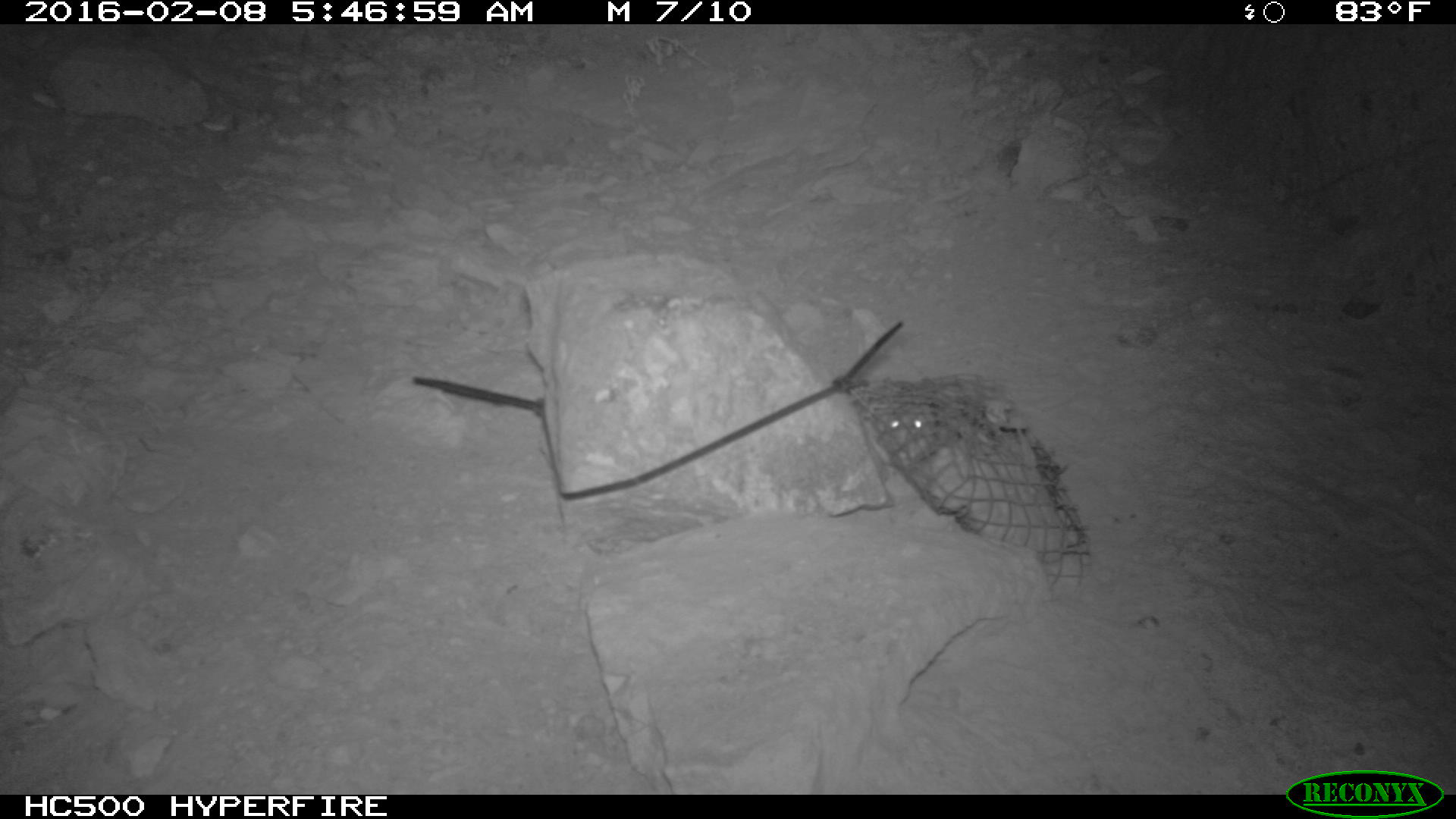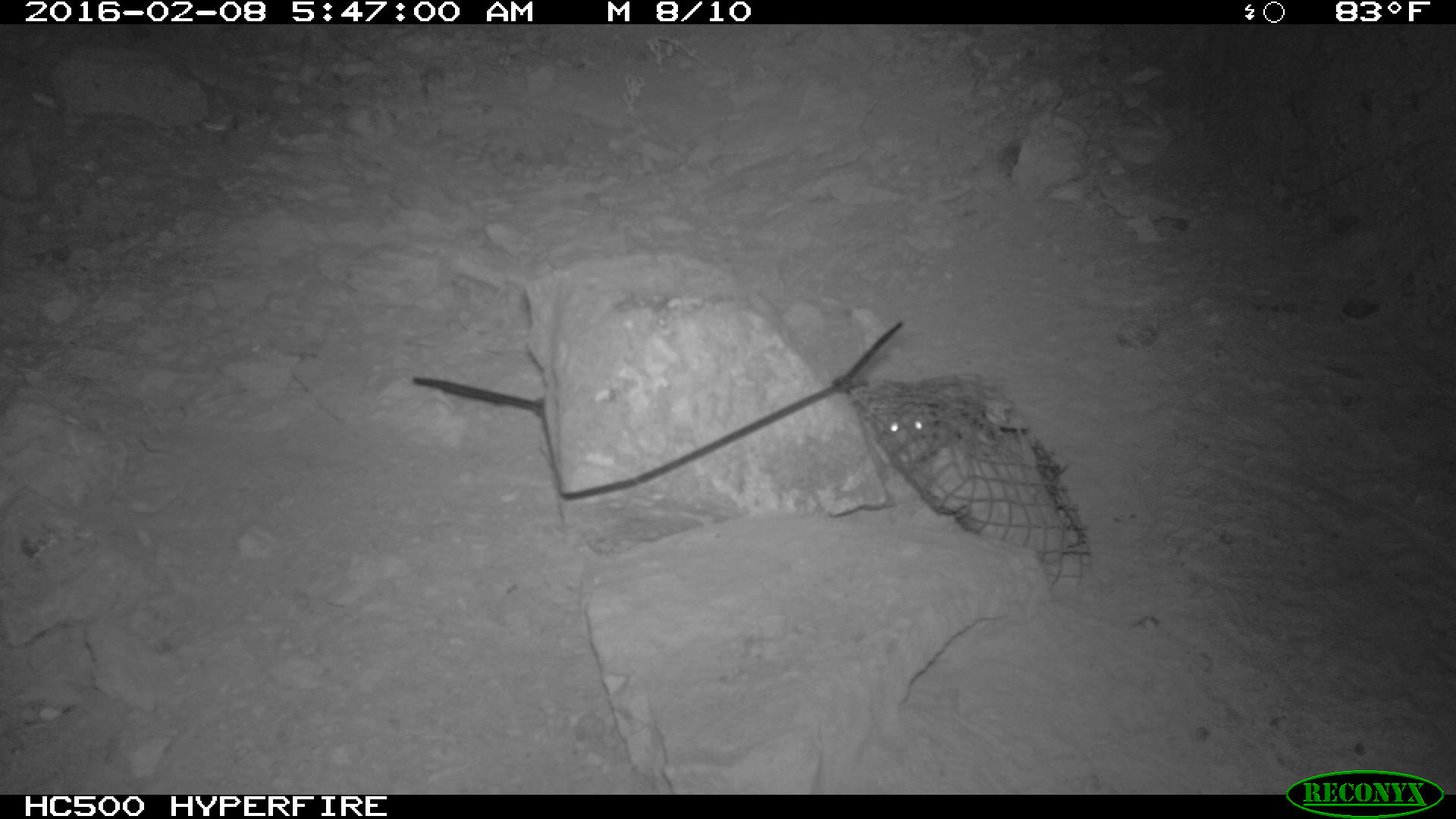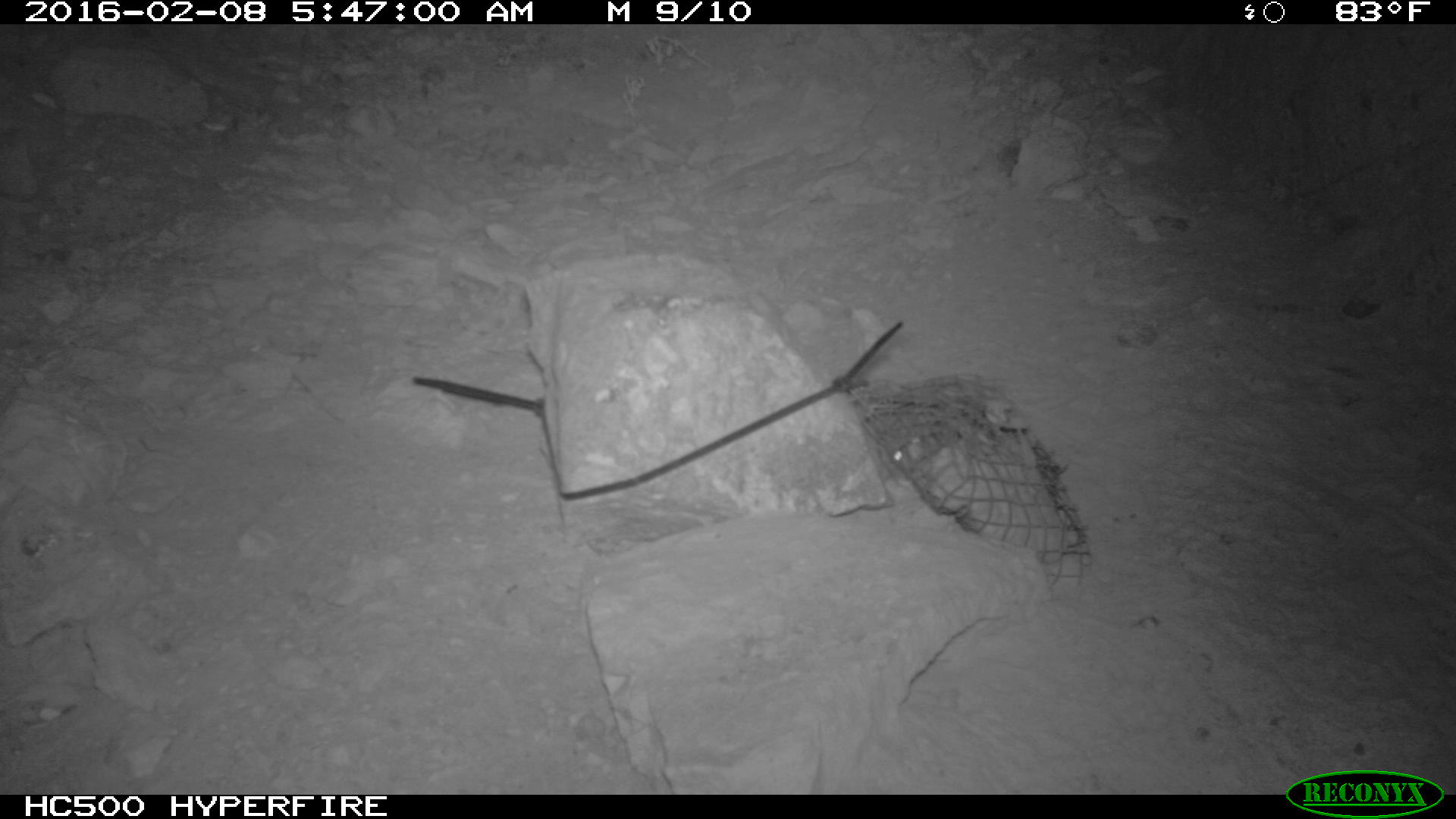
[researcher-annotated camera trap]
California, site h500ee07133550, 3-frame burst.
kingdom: Animalia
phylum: Chordata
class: Mammalia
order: Rodentia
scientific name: Rodentia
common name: rodent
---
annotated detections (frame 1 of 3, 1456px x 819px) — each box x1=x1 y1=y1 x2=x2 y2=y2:
rodent: x1=874 y1=401 x2=926 y2=434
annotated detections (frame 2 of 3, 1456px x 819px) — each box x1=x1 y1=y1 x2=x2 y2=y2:
rodent: x1=871 y1=386 x2=934 y2=464